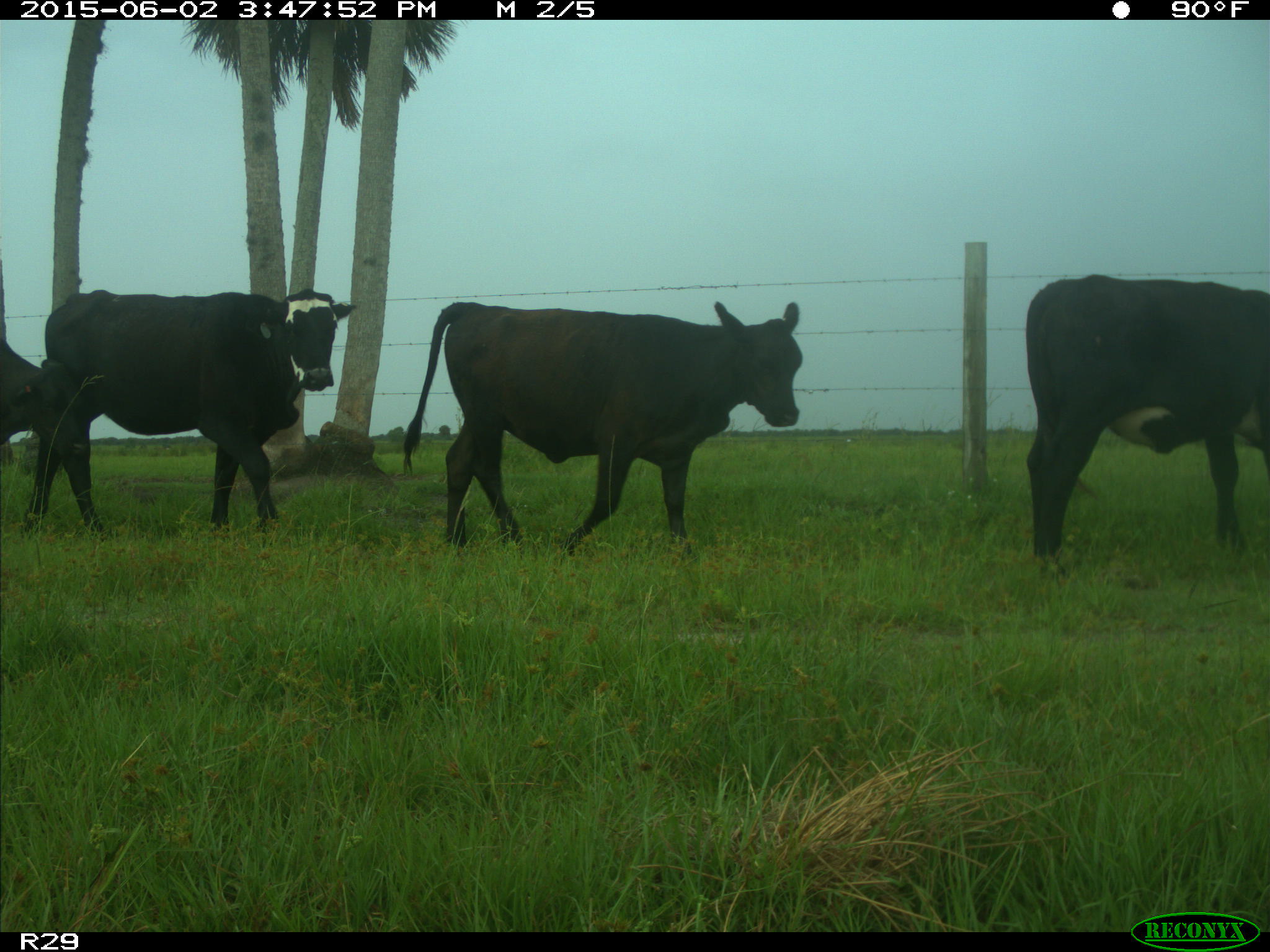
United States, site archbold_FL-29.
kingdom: Animalia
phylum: Chordata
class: Mammalia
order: Artiodactyla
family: Bovidae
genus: Bos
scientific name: Bos taurus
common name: domestic cow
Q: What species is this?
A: Bos taurus (domestic cow).